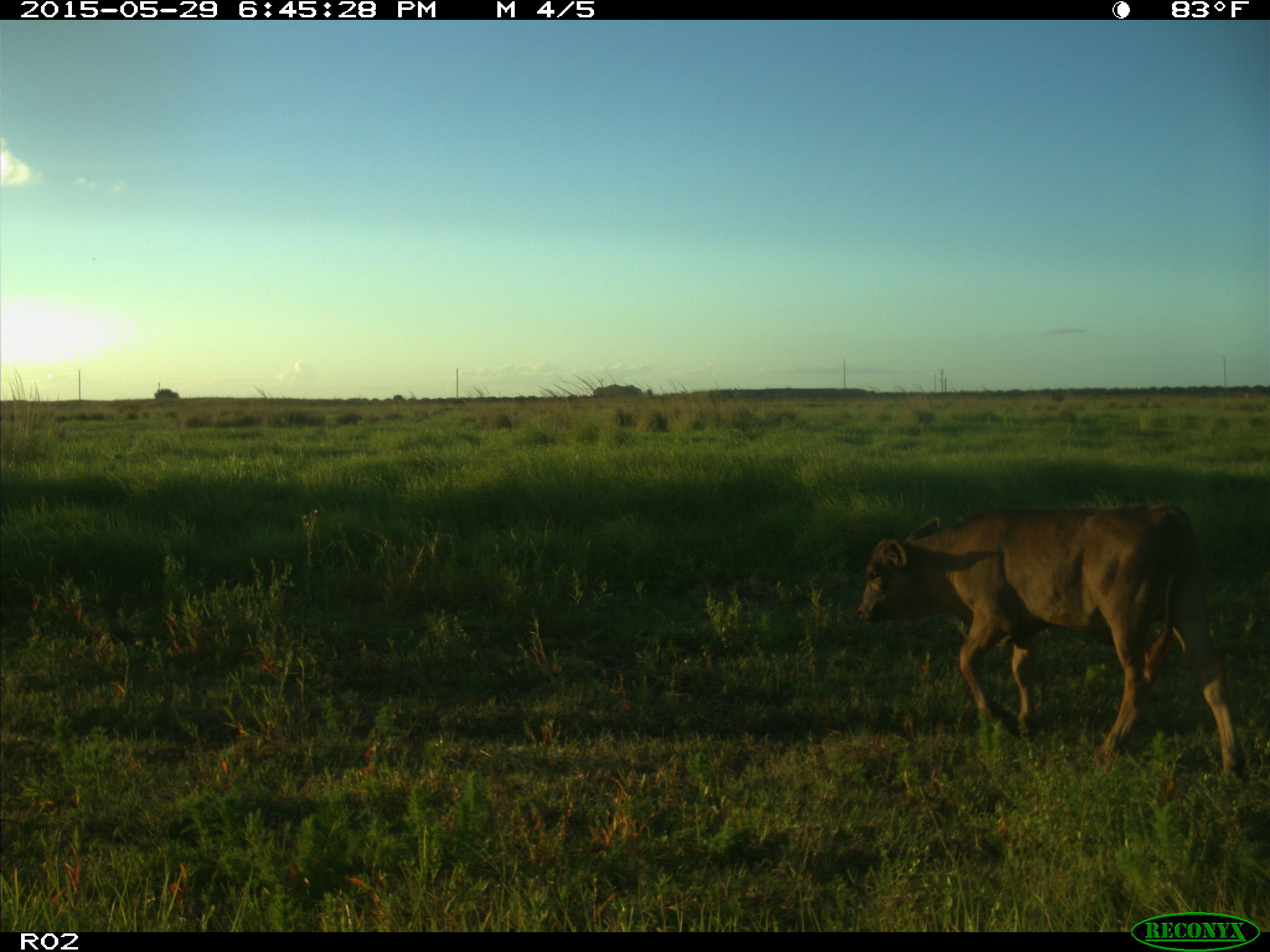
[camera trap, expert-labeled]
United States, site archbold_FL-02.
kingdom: Animalia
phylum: Chordata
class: Mammalia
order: Artiodactyla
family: Bovidae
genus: Bos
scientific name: Bos taurus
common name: domestic cow